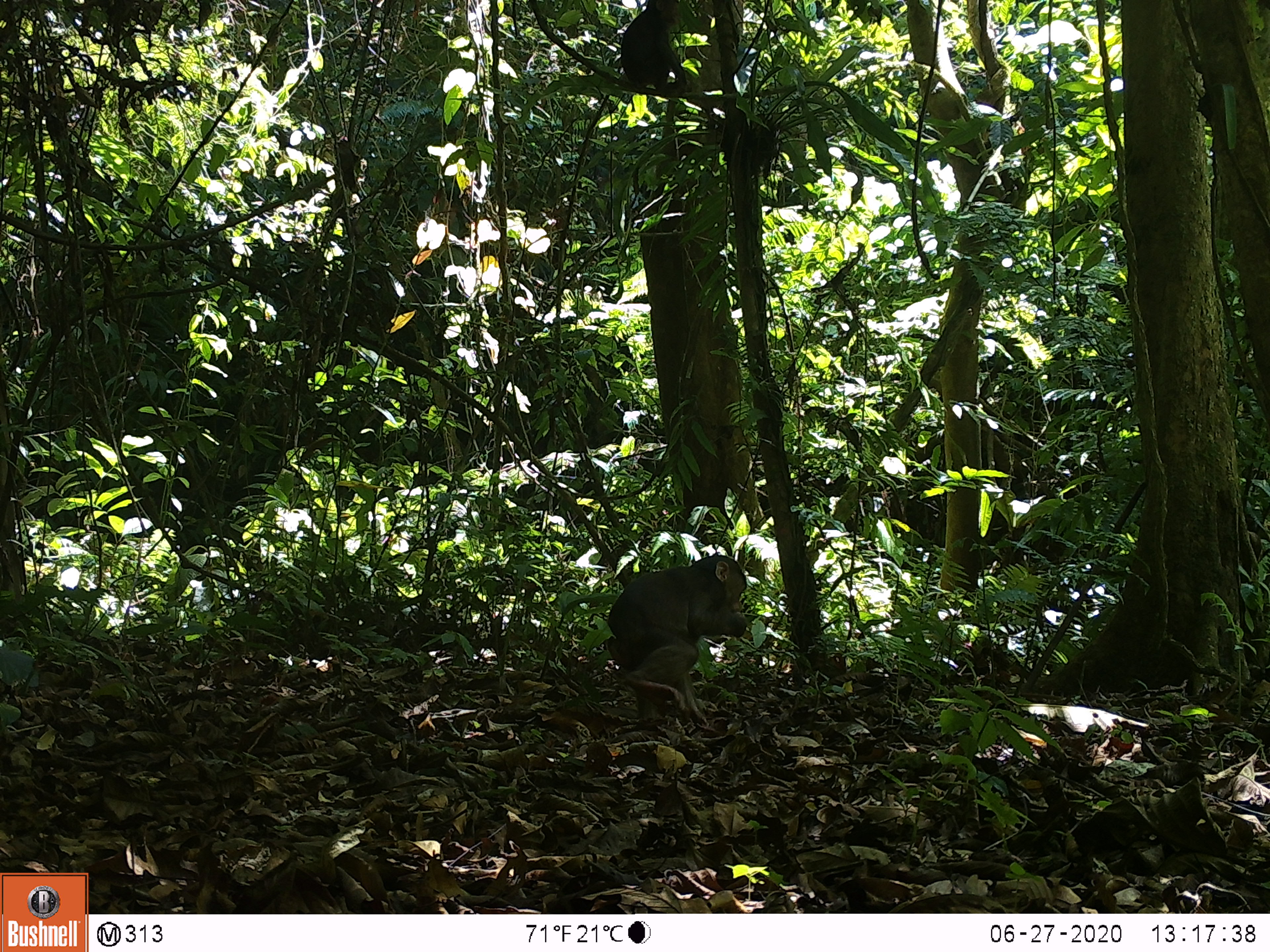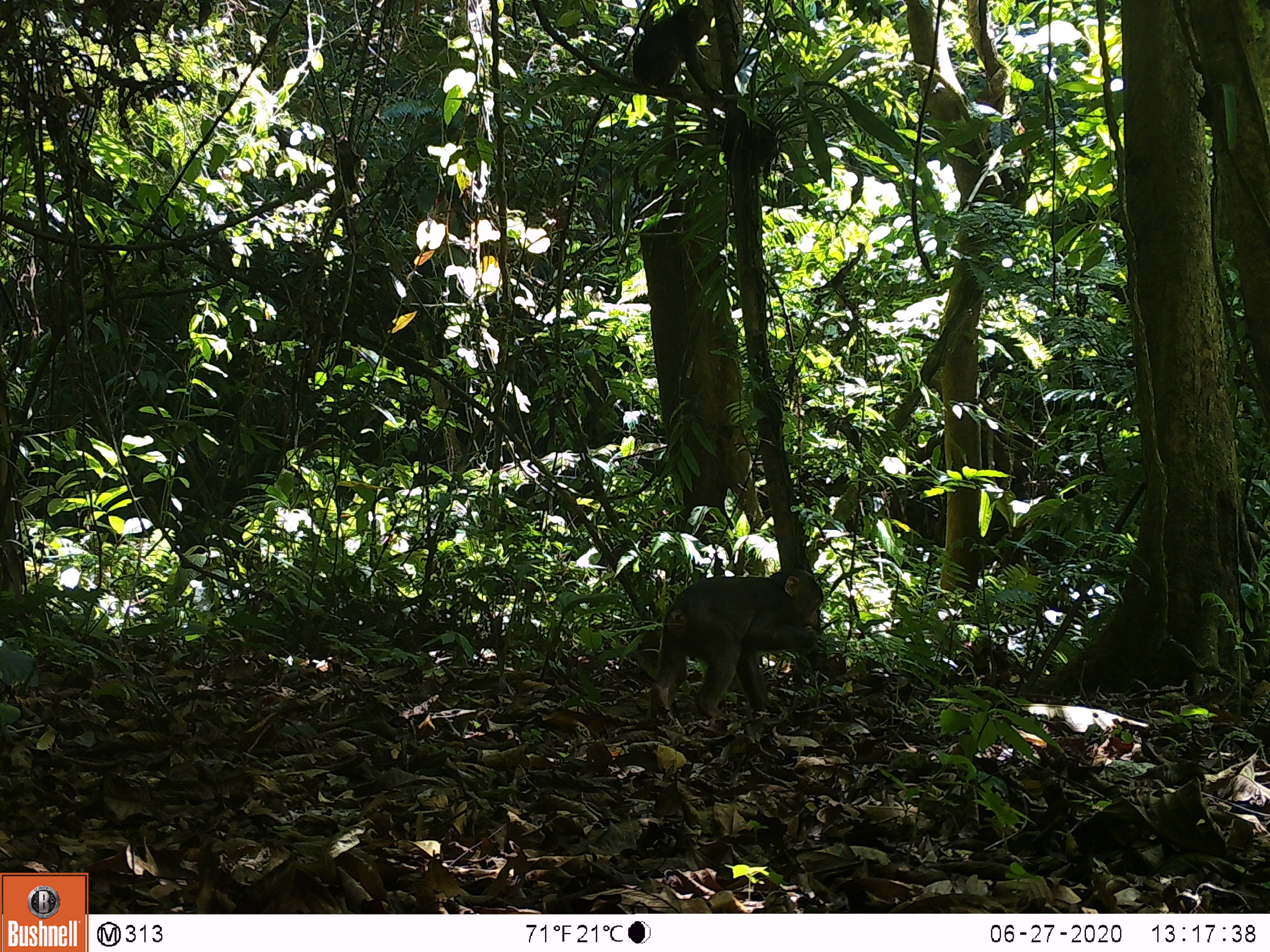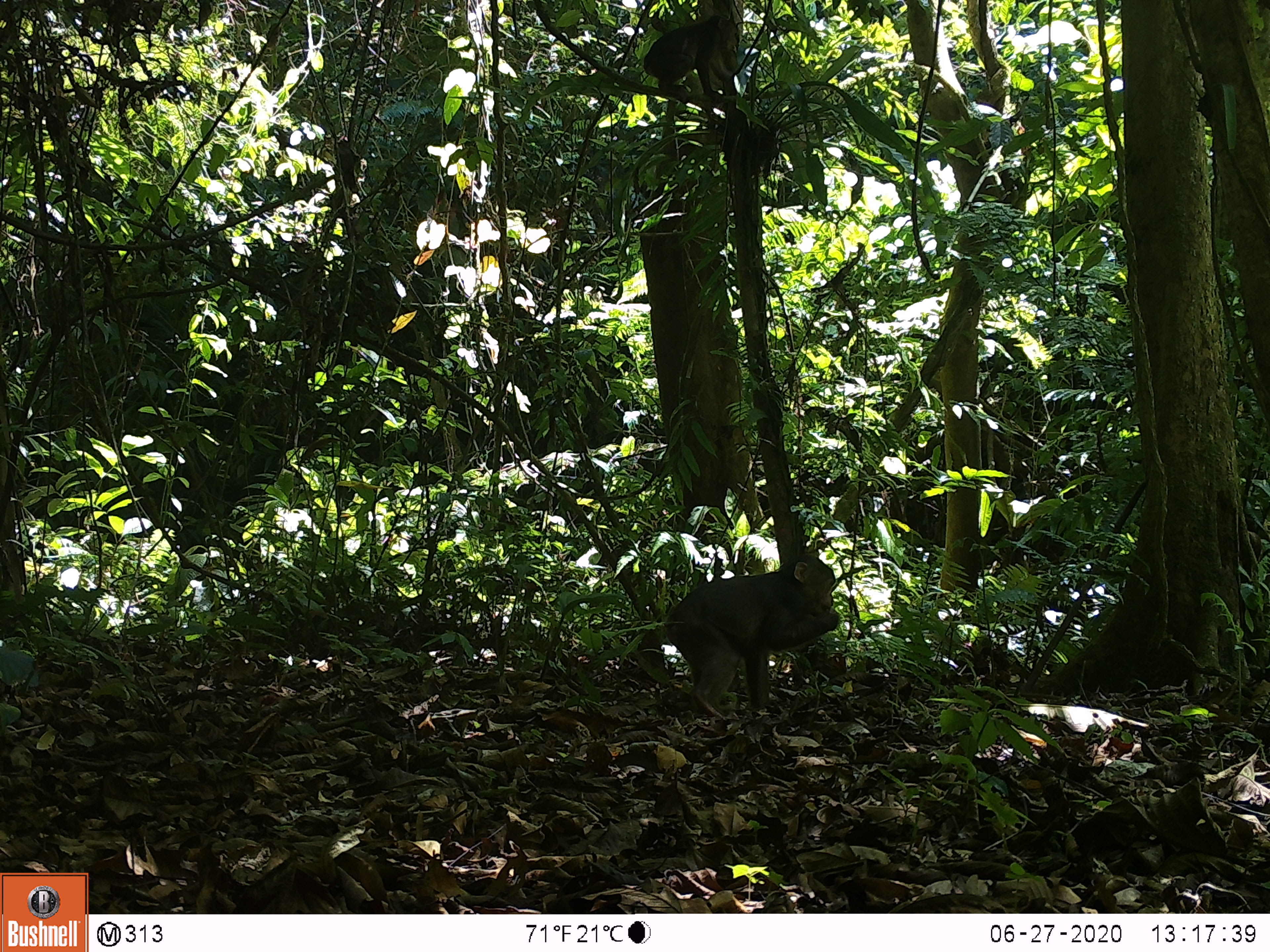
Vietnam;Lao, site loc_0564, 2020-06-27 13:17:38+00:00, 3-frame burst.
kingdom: Animalia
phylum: Chordata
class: Mammalia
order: Primates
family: Cercopithecidae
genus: Macaca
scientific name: Macaca arctoides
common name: stump-tailed macaque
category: stump tailed macaque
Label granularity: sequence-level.